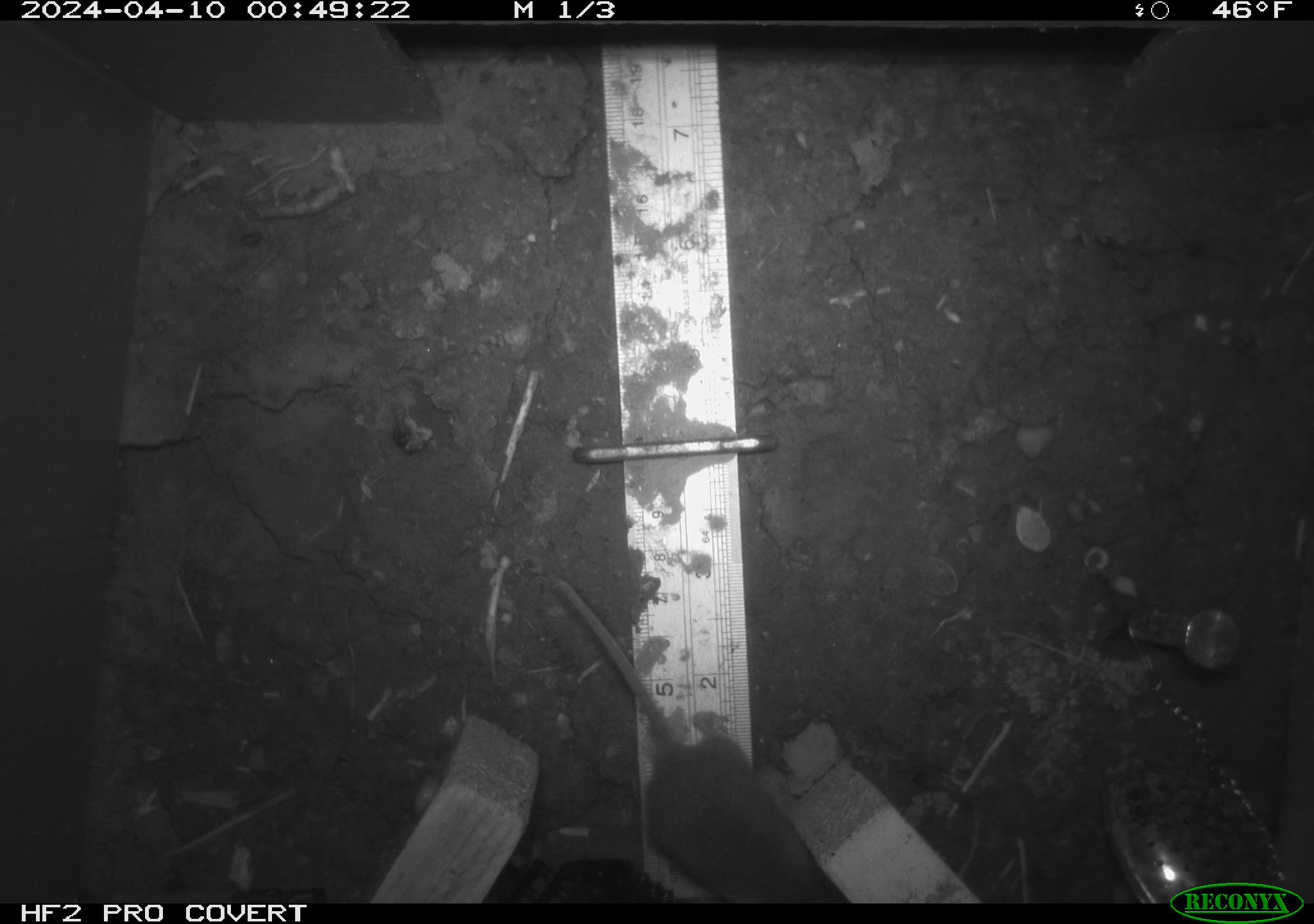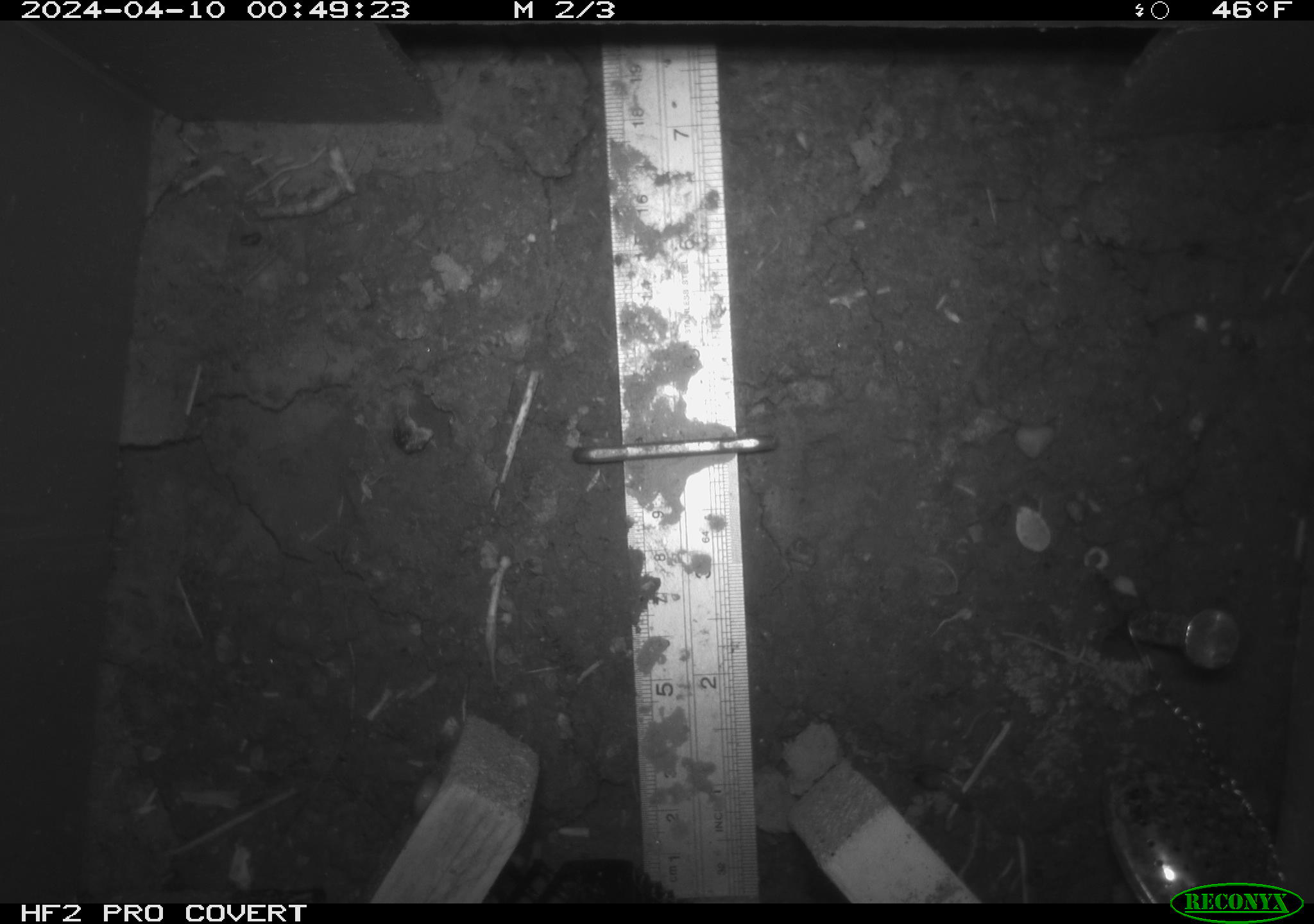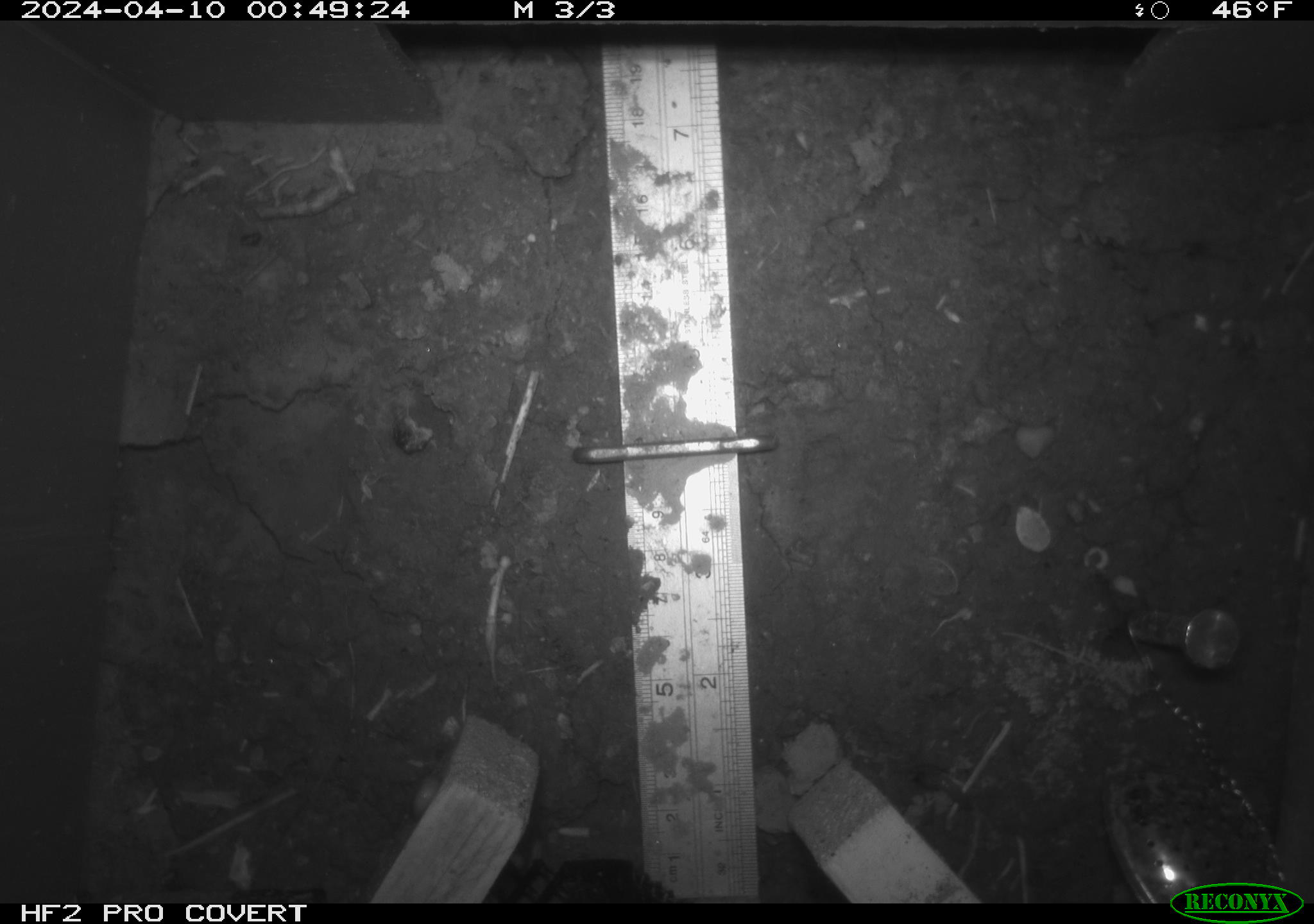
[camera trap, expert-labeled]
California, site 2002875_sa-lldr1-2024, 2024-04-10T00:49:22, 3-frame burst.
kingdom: Animalia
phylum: Chordata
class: Mammalia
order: Rodentia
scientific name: Rodentia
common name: mouse species